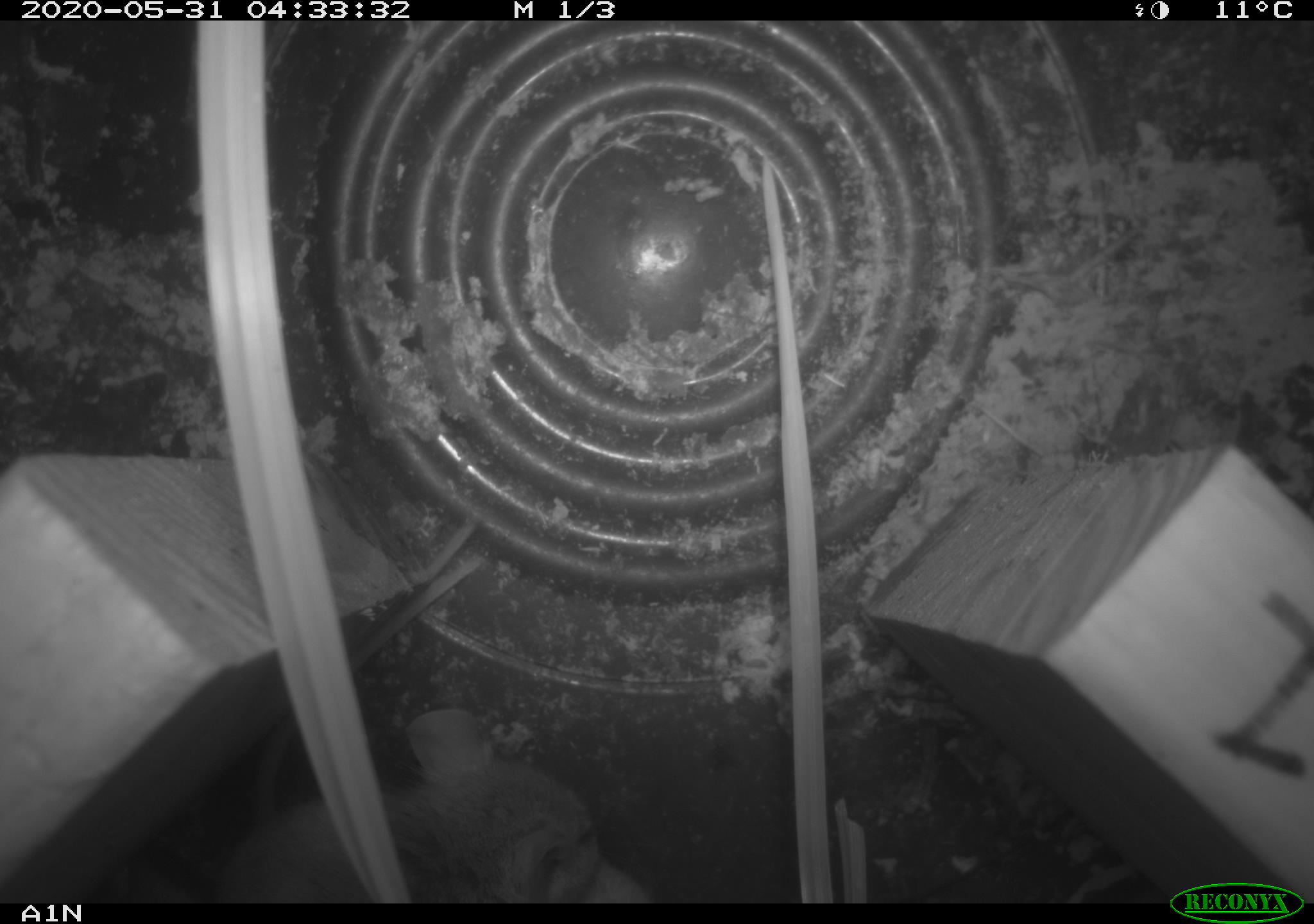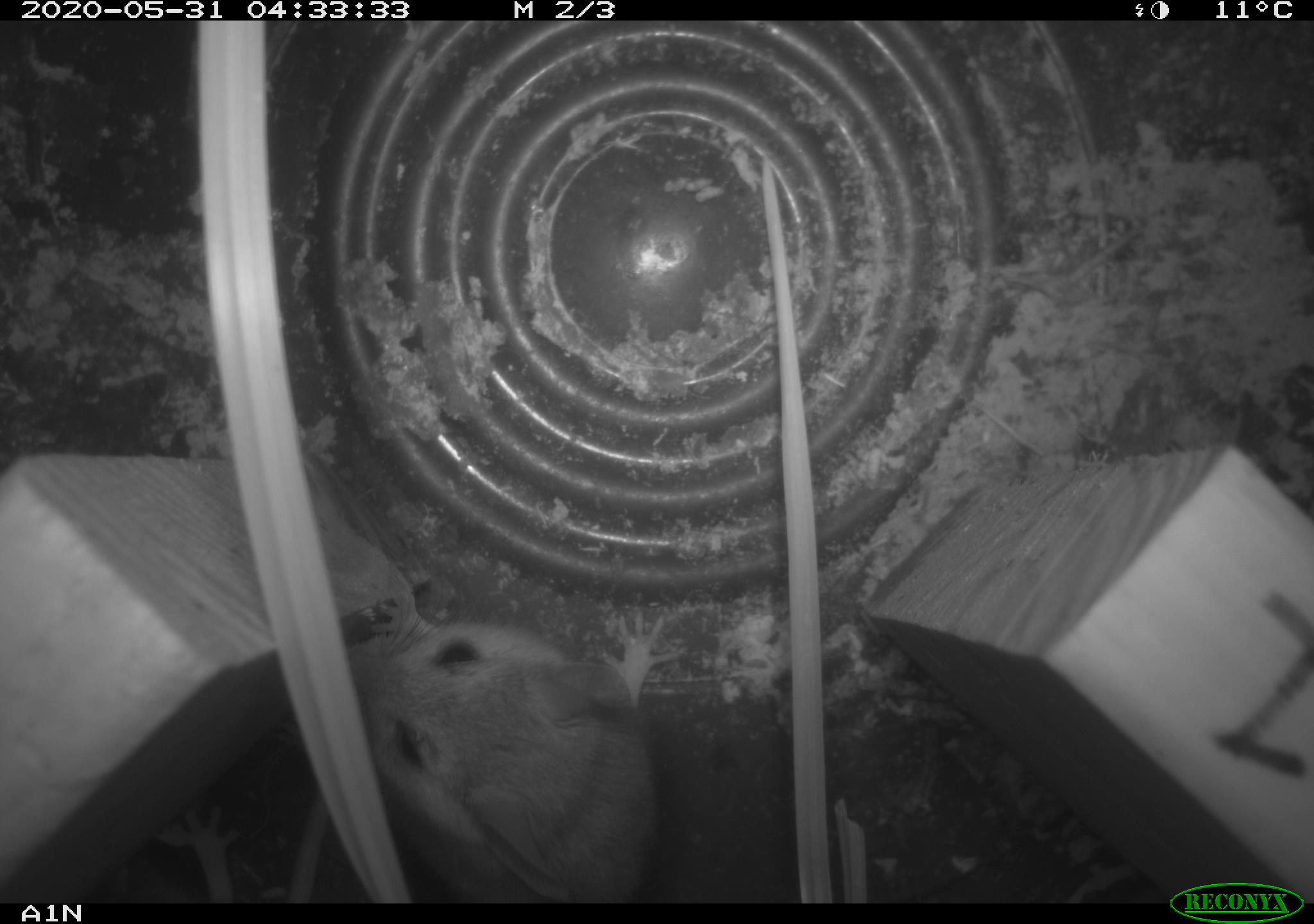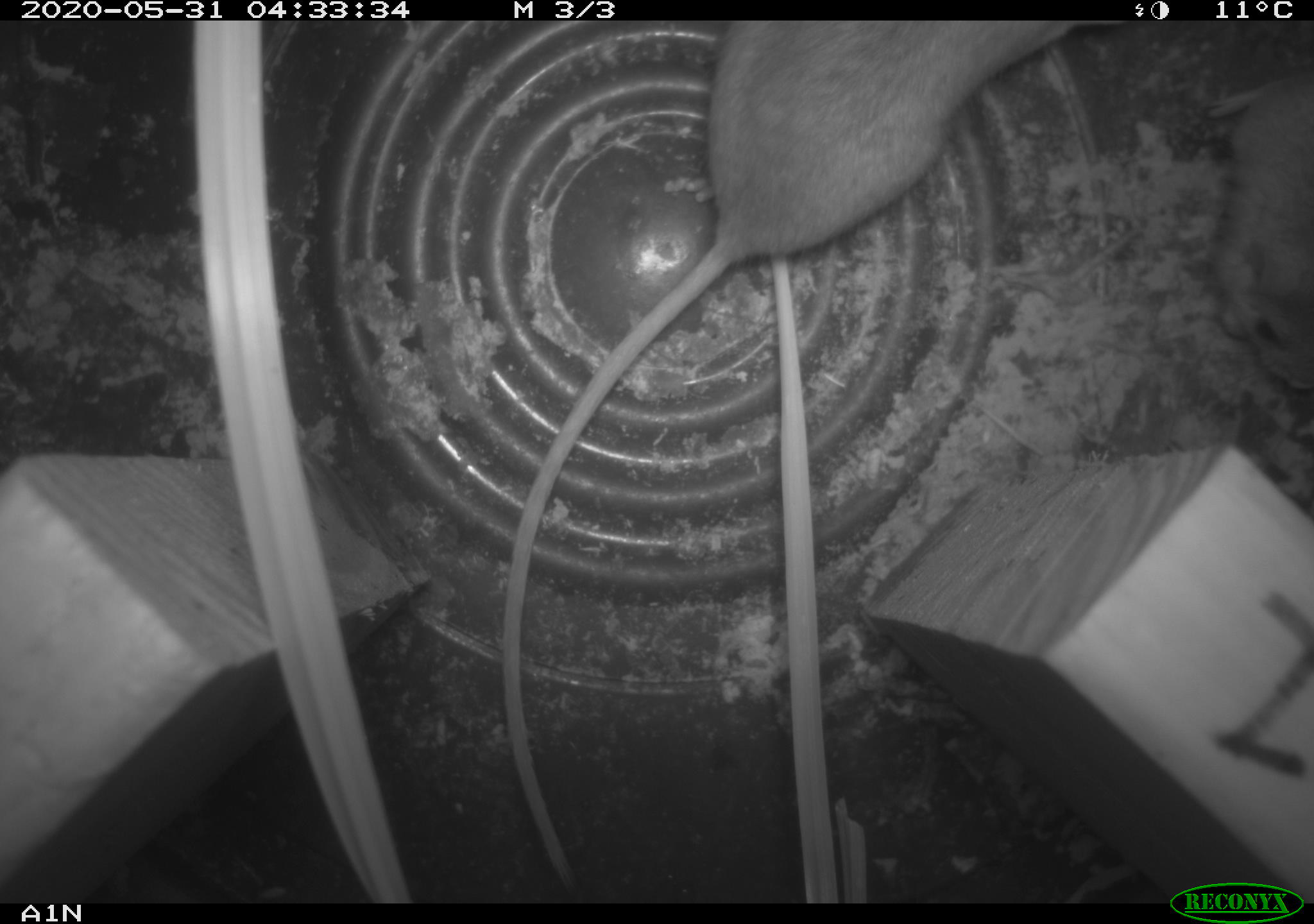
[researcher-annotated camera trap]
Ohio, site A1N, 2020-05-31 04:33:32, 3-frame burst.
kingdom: Animalia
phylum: Chordata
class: Mammalia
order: Rodentia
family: Cricetidae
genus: Peromyscus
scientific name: Peromyscus leucopus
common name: white-footed mouse